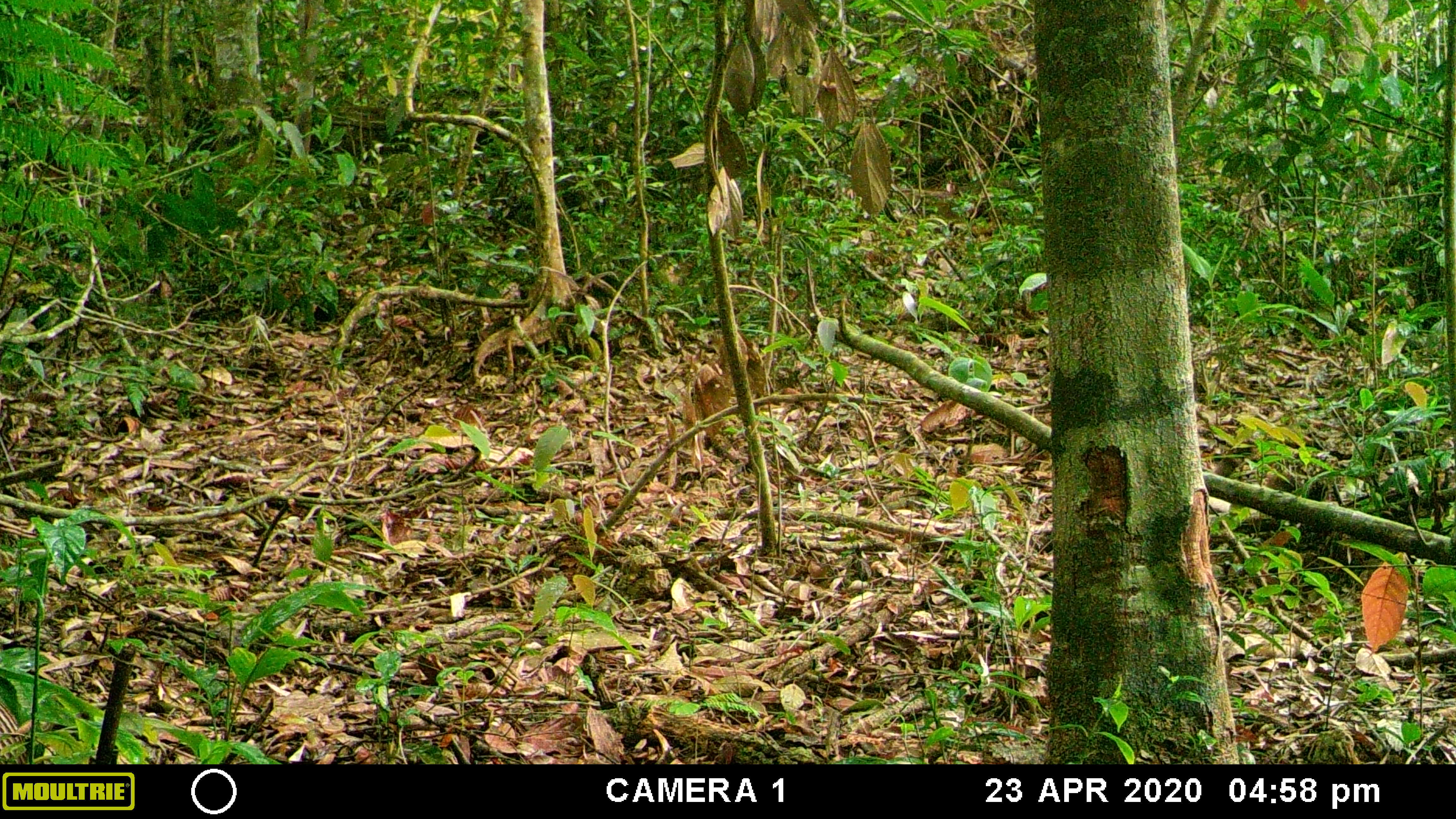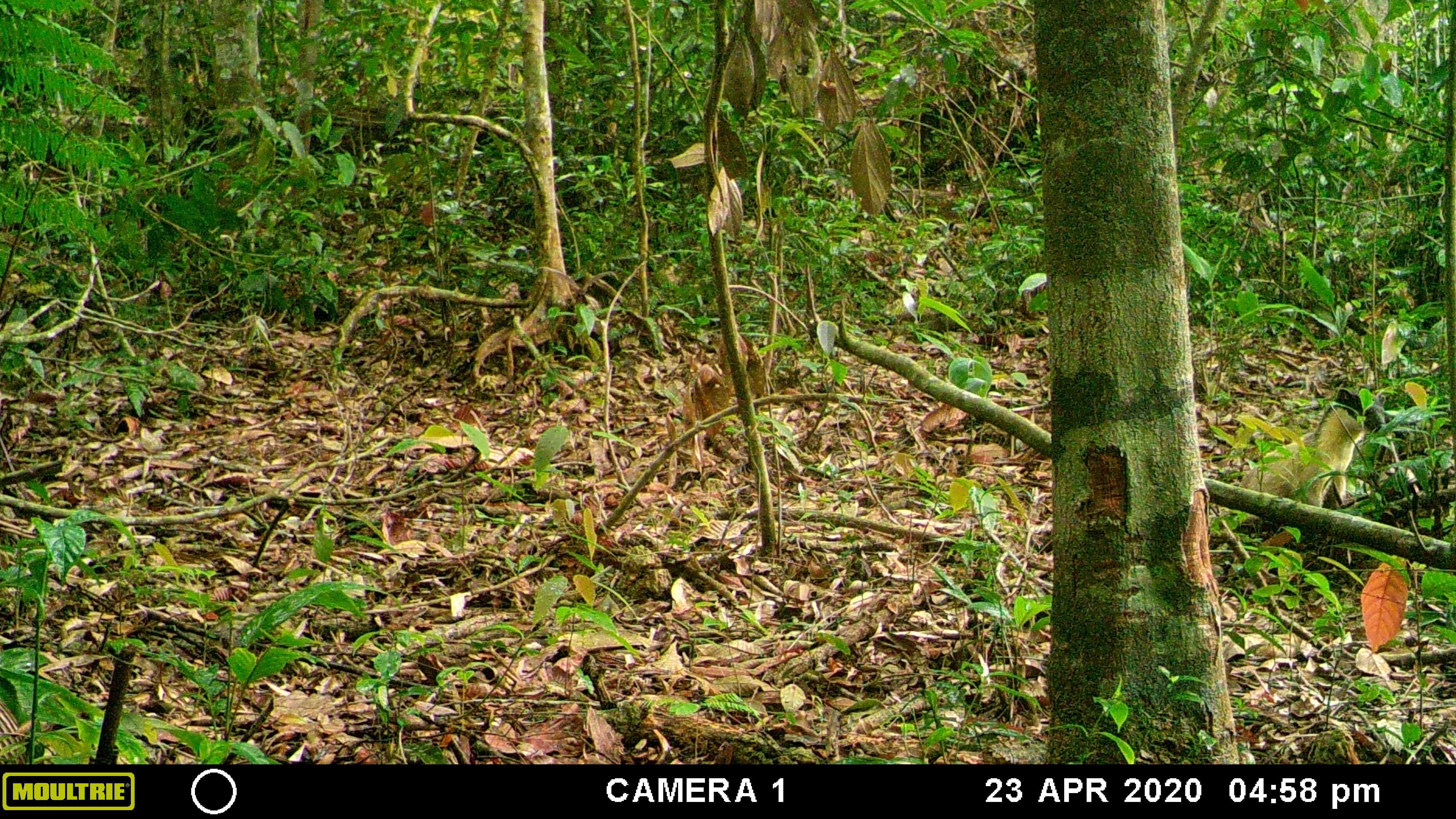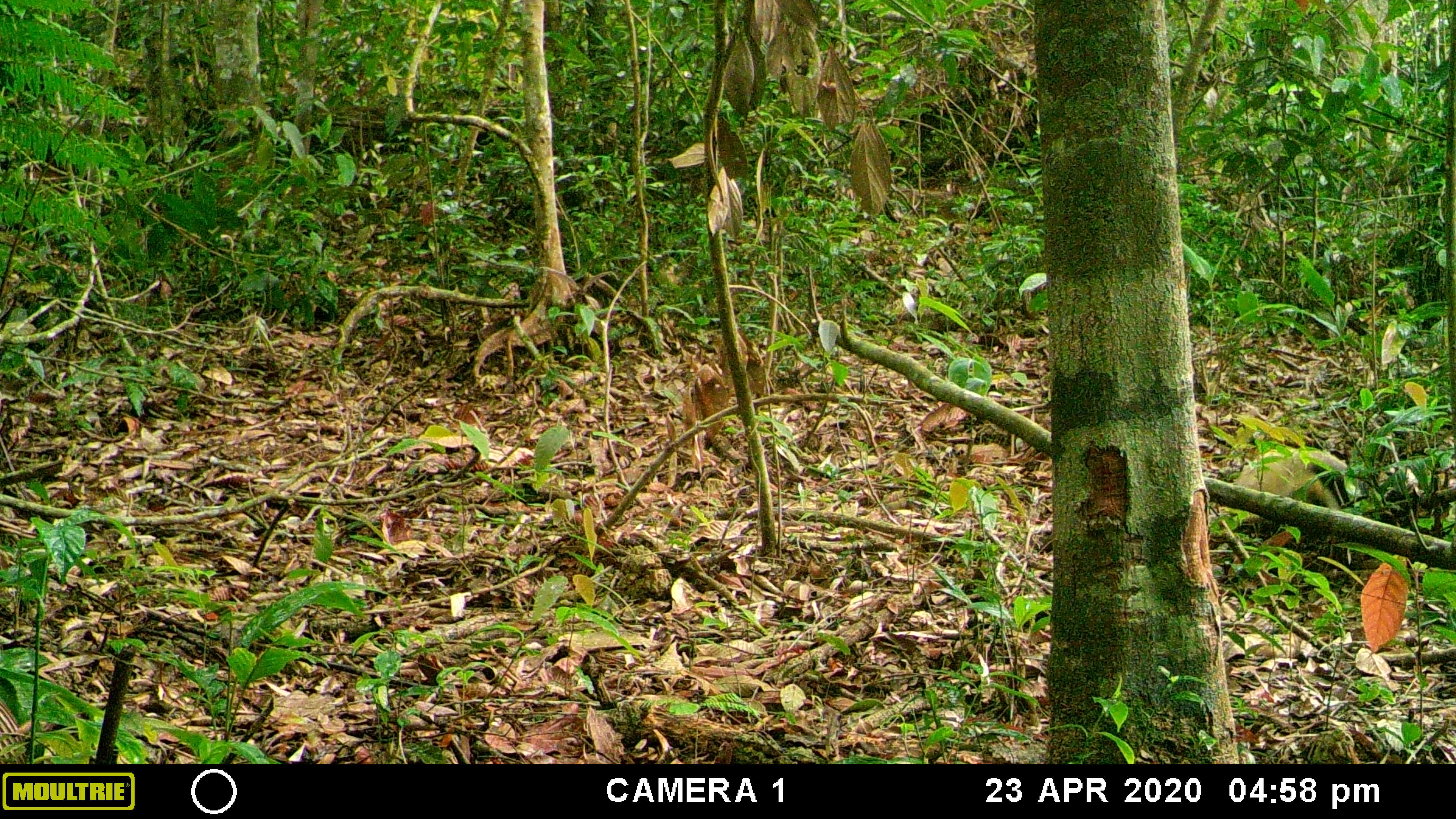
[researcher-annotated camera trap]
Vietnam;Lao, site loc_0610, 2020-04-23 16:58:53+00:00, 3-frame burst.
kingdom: Animalia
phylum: Chordata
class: Mammalia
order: Carnivora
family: Mustelidae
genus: Martes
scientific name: Martes flavigula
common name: yellow-throated marten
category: yellow throated marten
Yellow throated marten (yellow-throated marten) (Martes flavigula). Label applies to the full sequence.